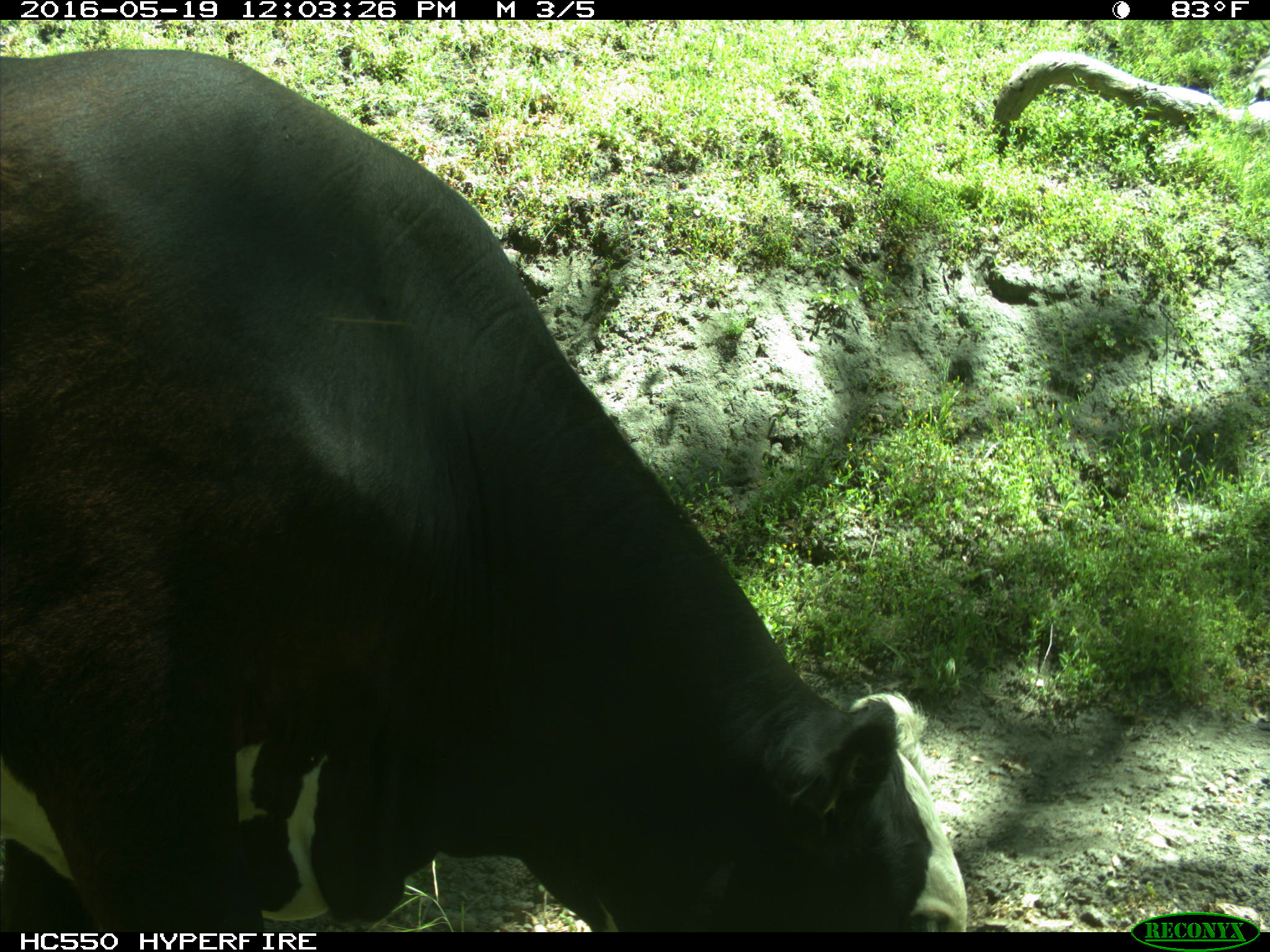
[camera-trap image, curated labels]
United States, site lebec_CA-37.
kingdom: Animalia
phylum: Chordata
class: Mammalia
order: Artiodactyla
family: Bovidae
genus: Bos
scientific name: Bos taurus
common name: domestic cow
Bos taurus (domestic cow).